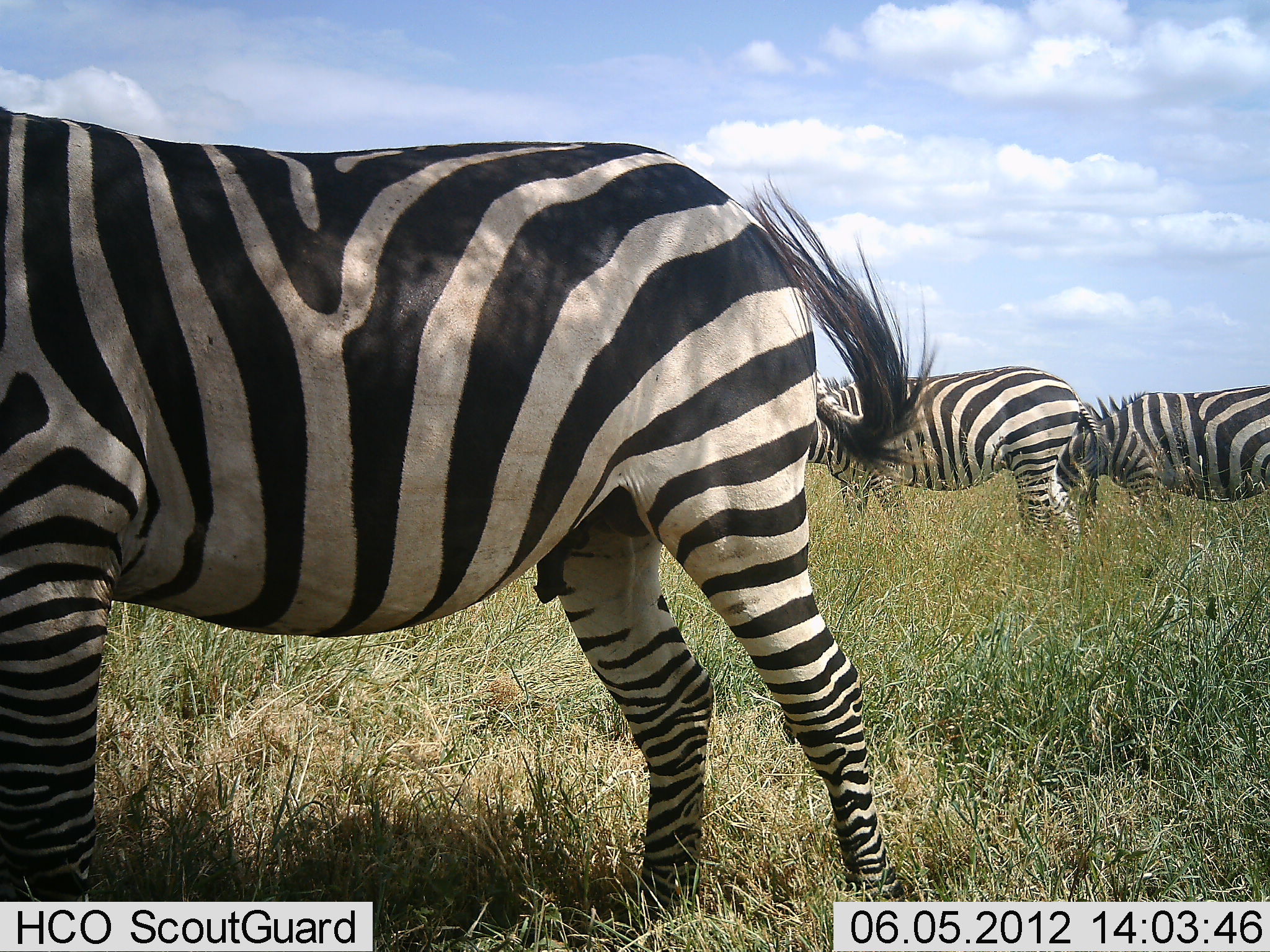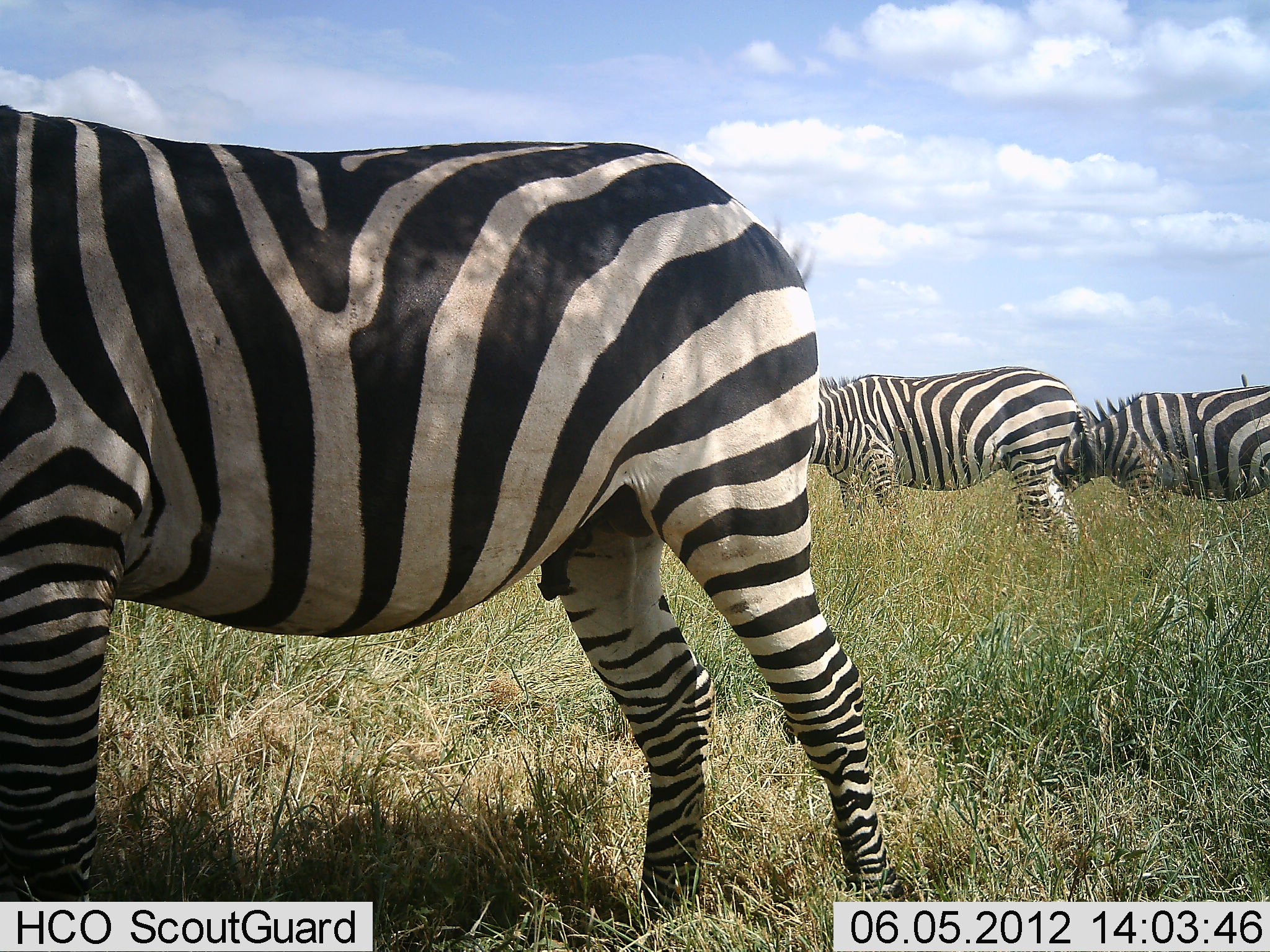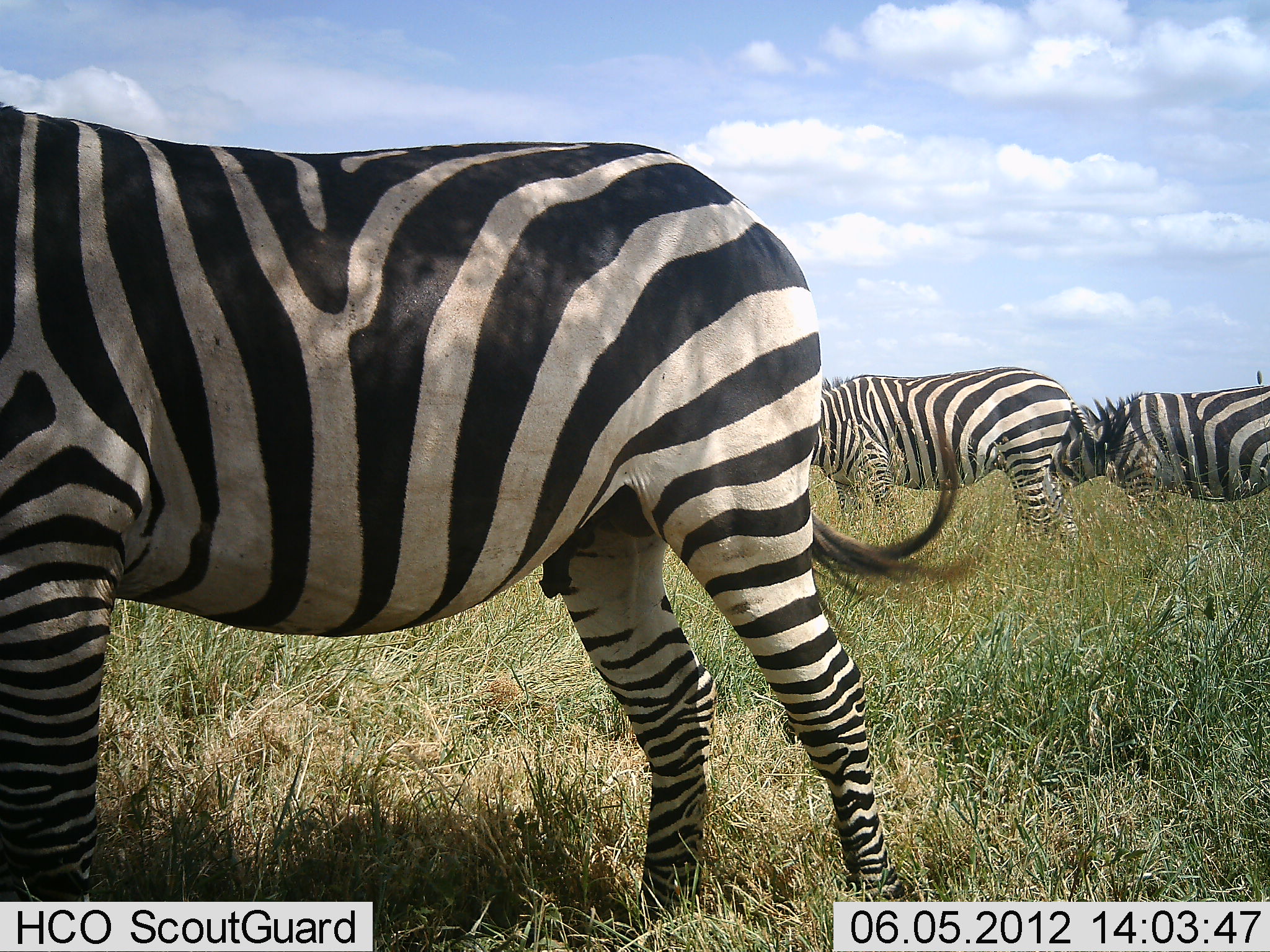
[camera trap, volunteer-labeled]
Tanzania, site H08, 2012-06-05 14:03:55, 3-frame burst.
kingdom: Animalia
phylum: Chordata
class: Mammalia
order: Perissodactyla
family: Equidae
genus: Equus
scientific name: Equus quagga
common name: plains zebra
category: zebra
Zebra (plains zebra) (Equus quagga), count 3. Behavior (volunteer vote fractions): standing 90%, resting 0%, moving 0%, interacting 0%. Young present (vote fraction): 0%. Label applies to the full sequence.